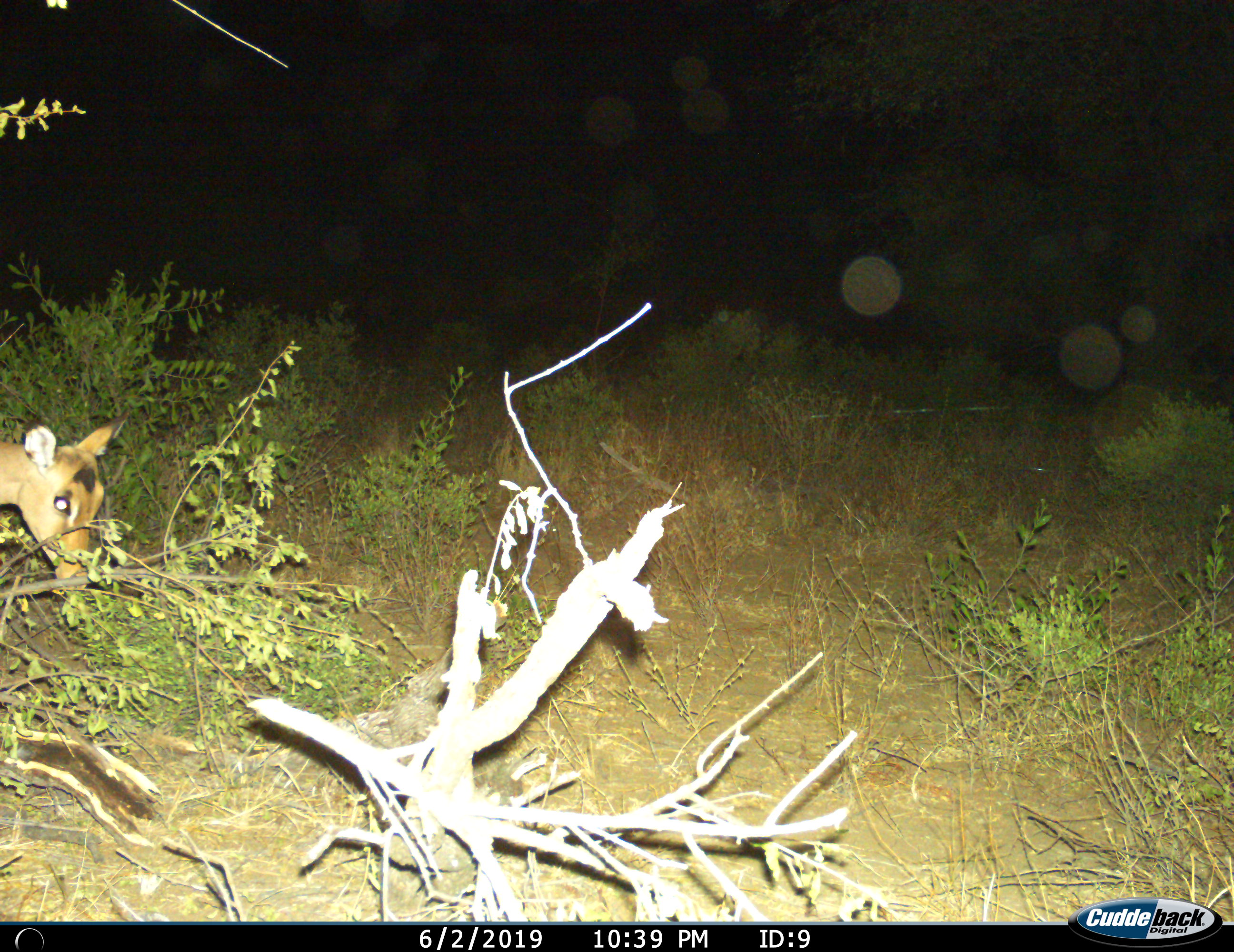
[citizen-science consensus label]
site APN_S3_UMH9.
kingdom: Animalia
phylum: Chordata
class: Mammalia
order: Artiodactyla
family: Bovidae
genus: Aepyceros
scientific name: Aepyceros melampus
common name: impala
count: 1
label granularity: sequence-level